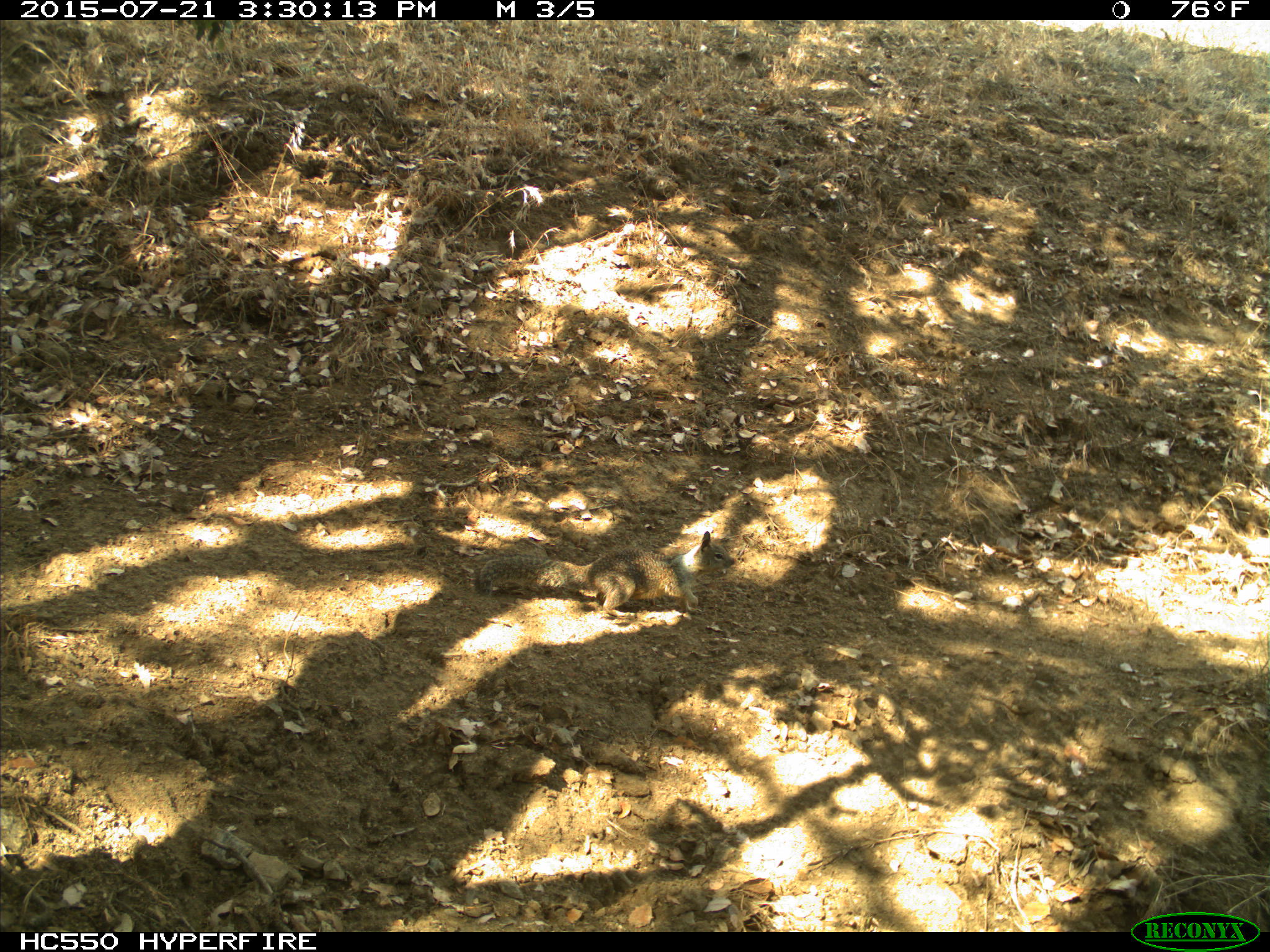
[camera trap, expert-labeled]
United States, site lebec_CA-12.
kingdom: Animalia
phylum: Chordata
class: Mammalia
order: Rodentia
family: Sciuridae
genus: Otospermophilus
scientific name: Otospermophilus beecheyi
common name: california ground squirrel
Otospermophilus beecheyi (california ground squirrel).